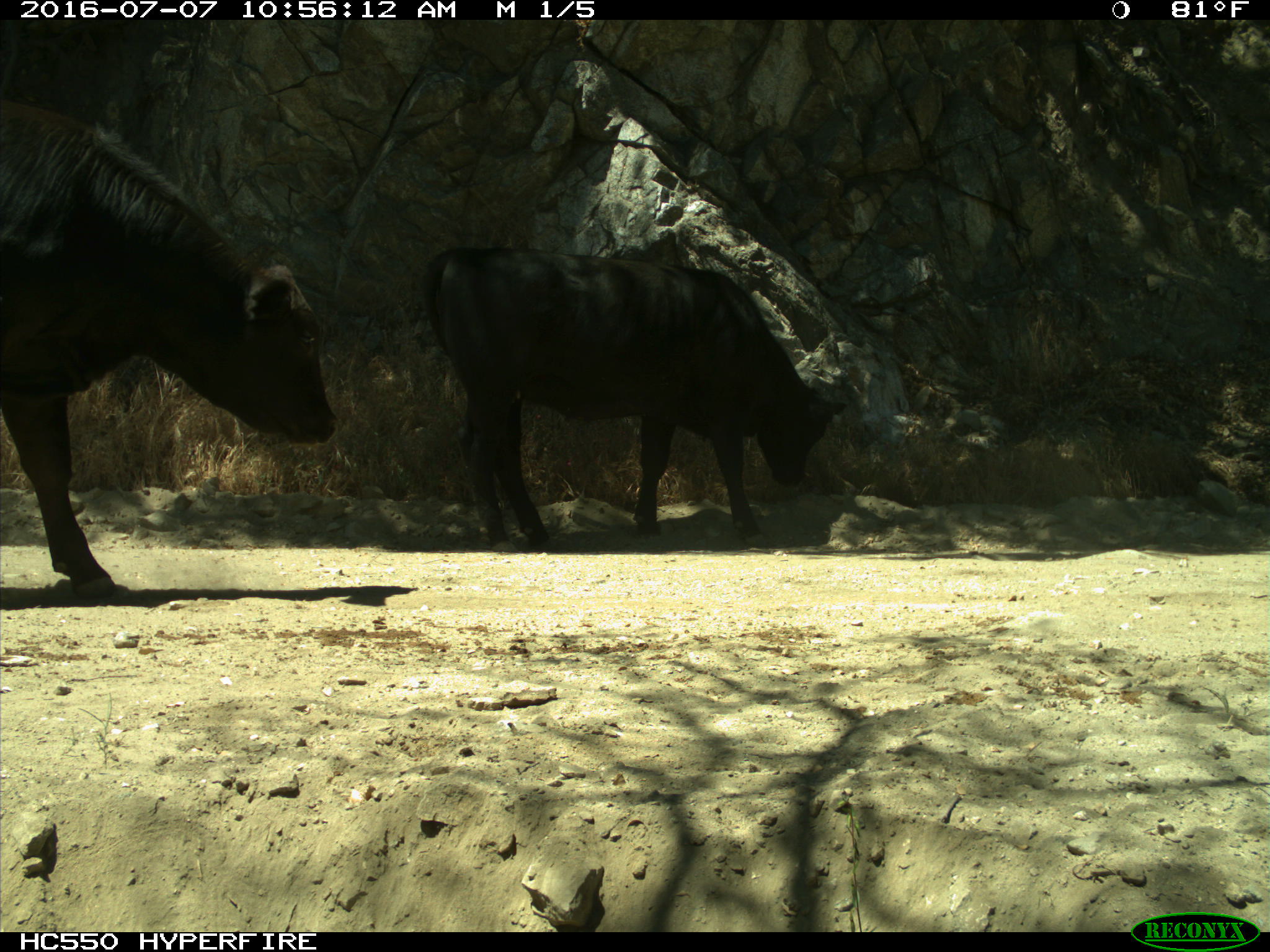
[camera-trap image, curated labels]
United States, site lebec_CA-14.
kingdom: Animalia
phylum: Chordata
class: Mammalia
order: Artiodactyla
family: Bovidae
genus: Bos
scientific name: Bos taurus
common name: domestic cow